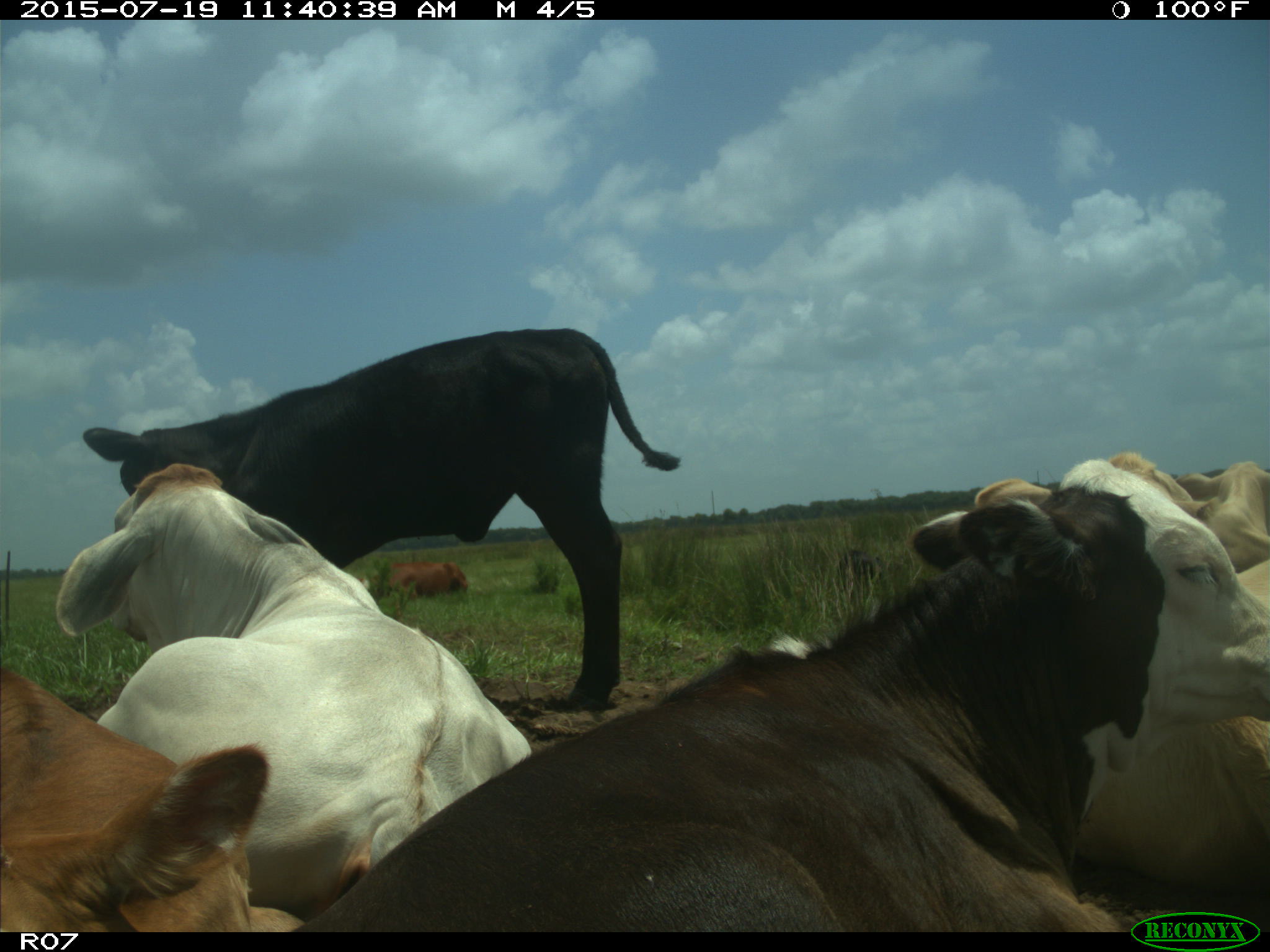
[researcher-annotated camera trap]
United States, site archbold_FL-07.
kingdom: Animalia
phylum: Chordata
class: Mammalia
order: Artiodactyla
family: Bovidae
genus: Bos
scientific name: Bos taurus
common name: domestic cow